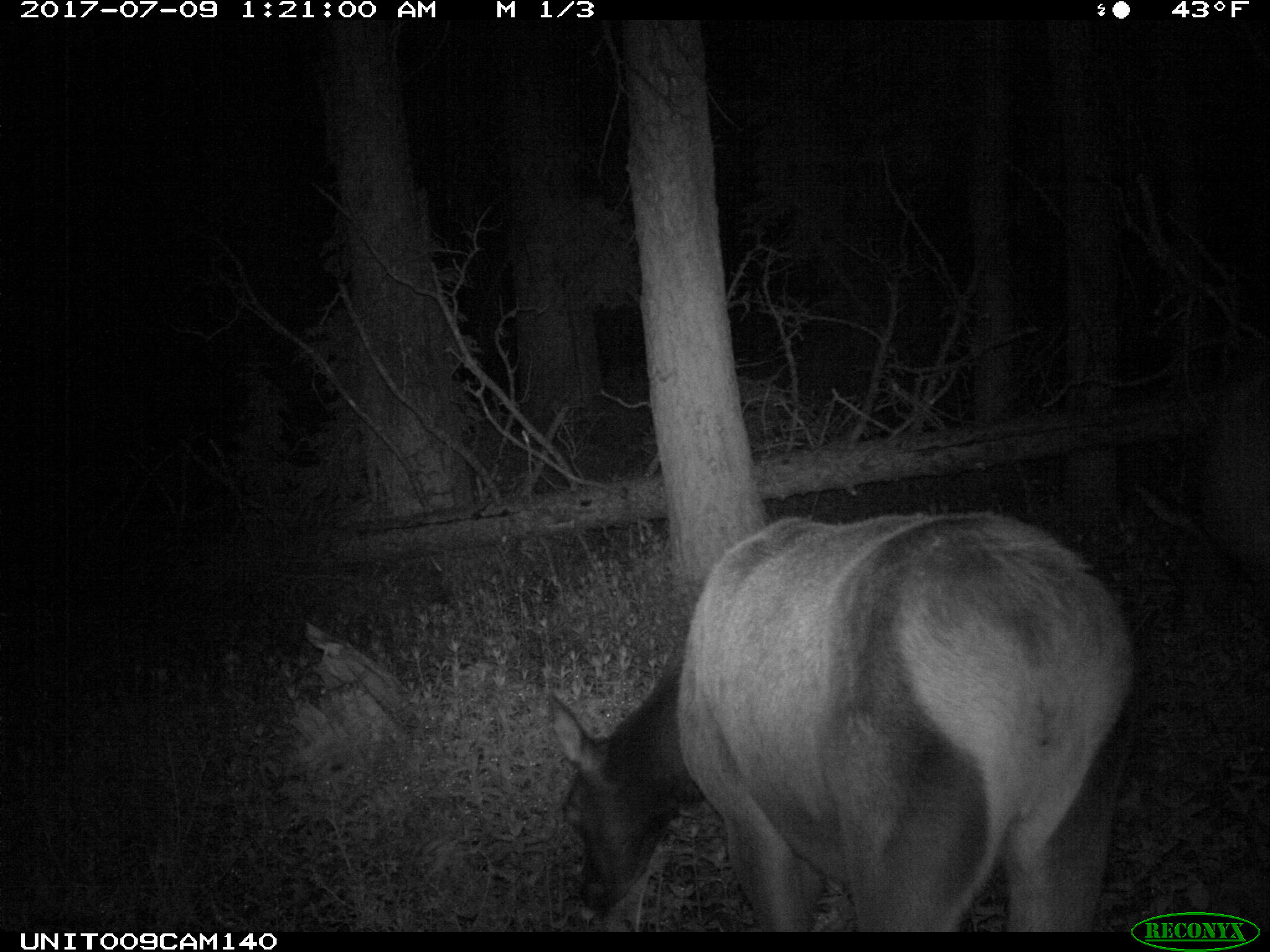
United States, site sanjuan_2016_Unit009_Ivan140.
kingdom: Animalia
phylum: Chordata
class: Mammalia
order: Artiodactyla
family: Cervidae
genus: Cervus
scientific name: Cervus elaphus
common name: red deer